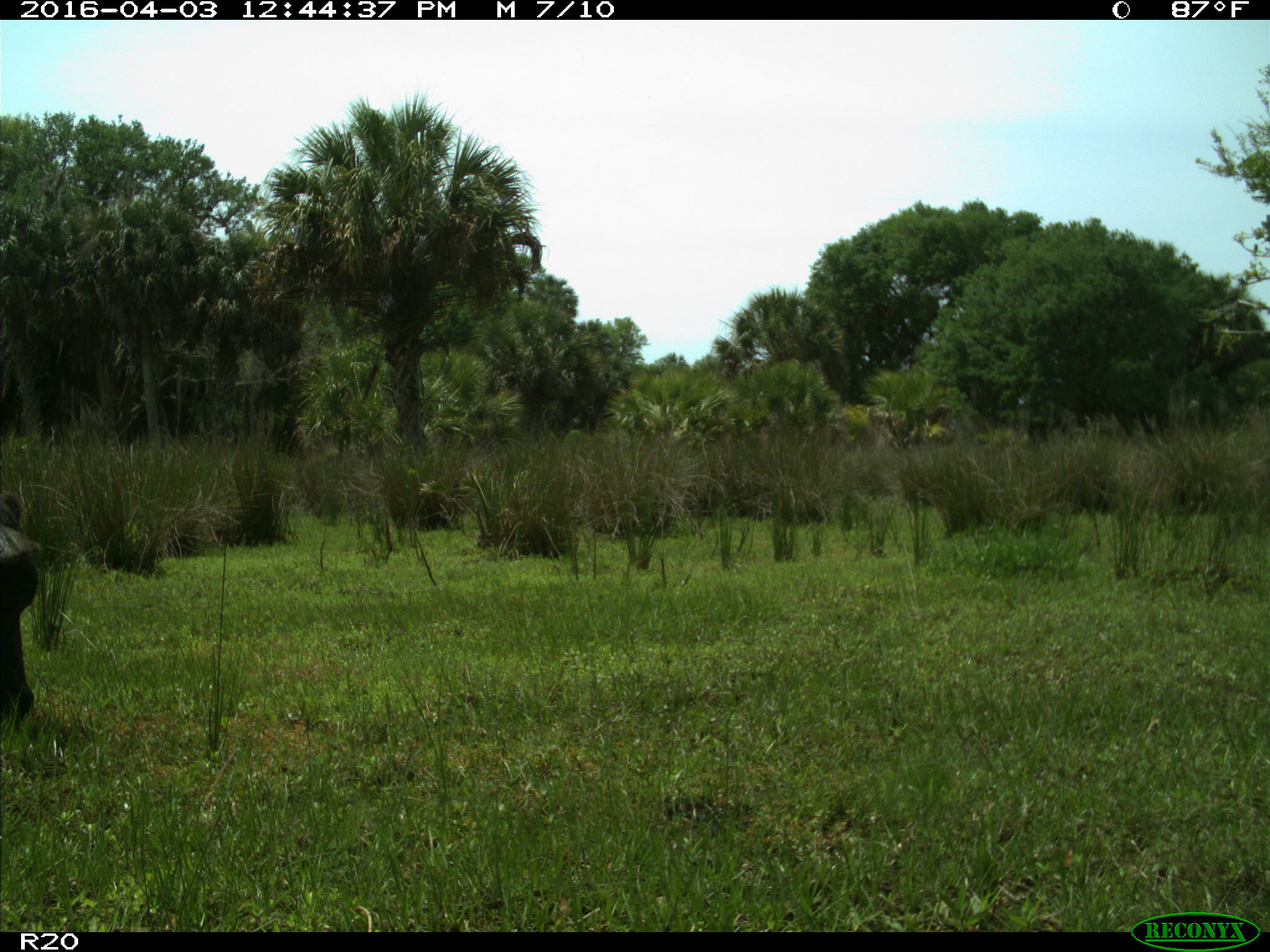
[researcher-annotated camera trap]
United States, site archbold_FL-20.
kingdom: Animalia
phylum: Chordata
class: Mammalia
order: Artiodactyla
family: Bovidae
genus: Bos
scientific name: Bos taurus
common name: domestic cow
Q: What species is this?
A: Bos taurus (domestic cow).